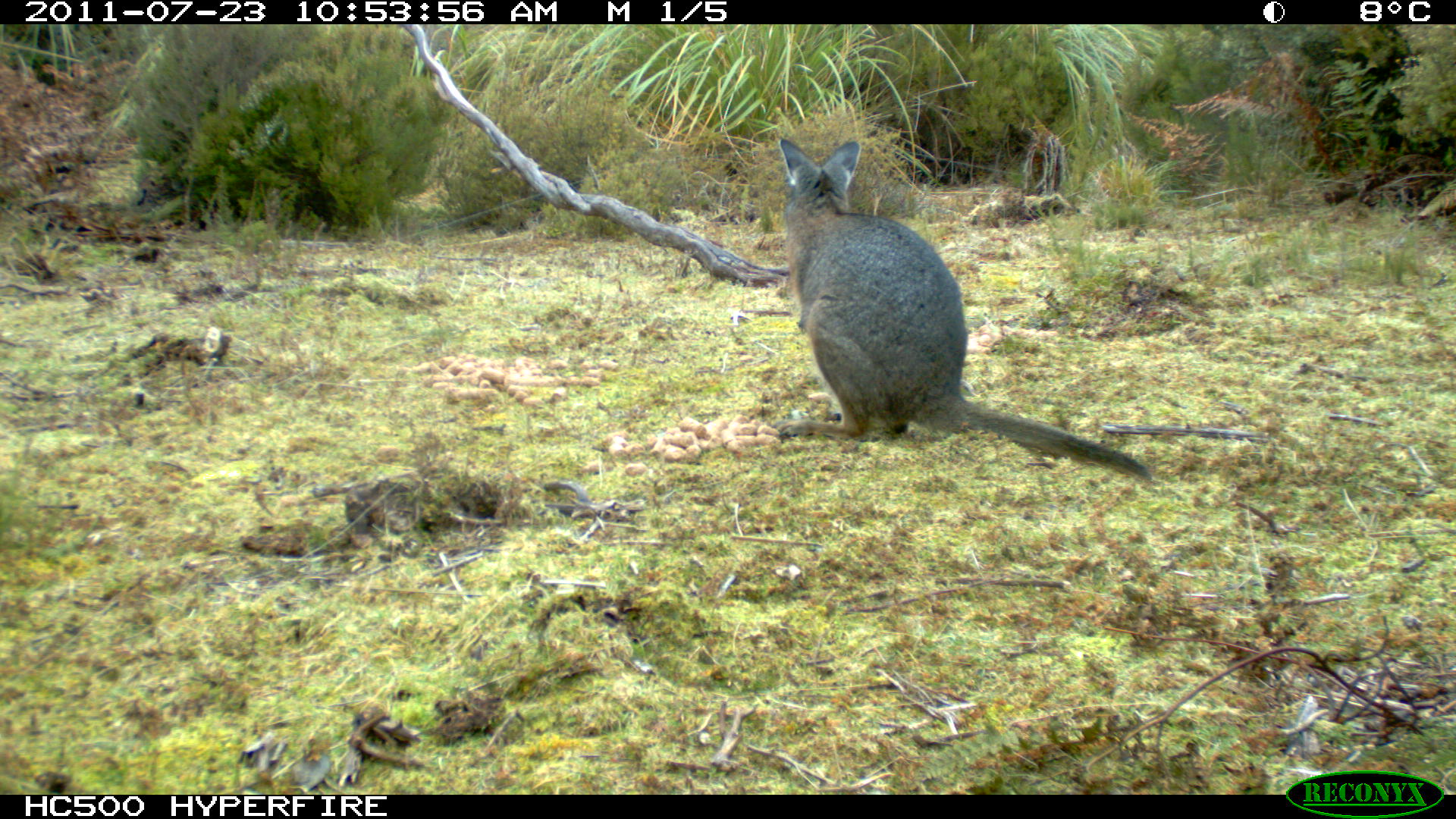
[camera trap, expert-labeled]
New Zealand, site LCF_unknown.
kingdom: Animalia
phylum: Chordata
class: Mammalia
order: Diprotodontia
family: Macropodidae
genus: Notamacropus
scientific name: Notamacropus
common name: wallaby